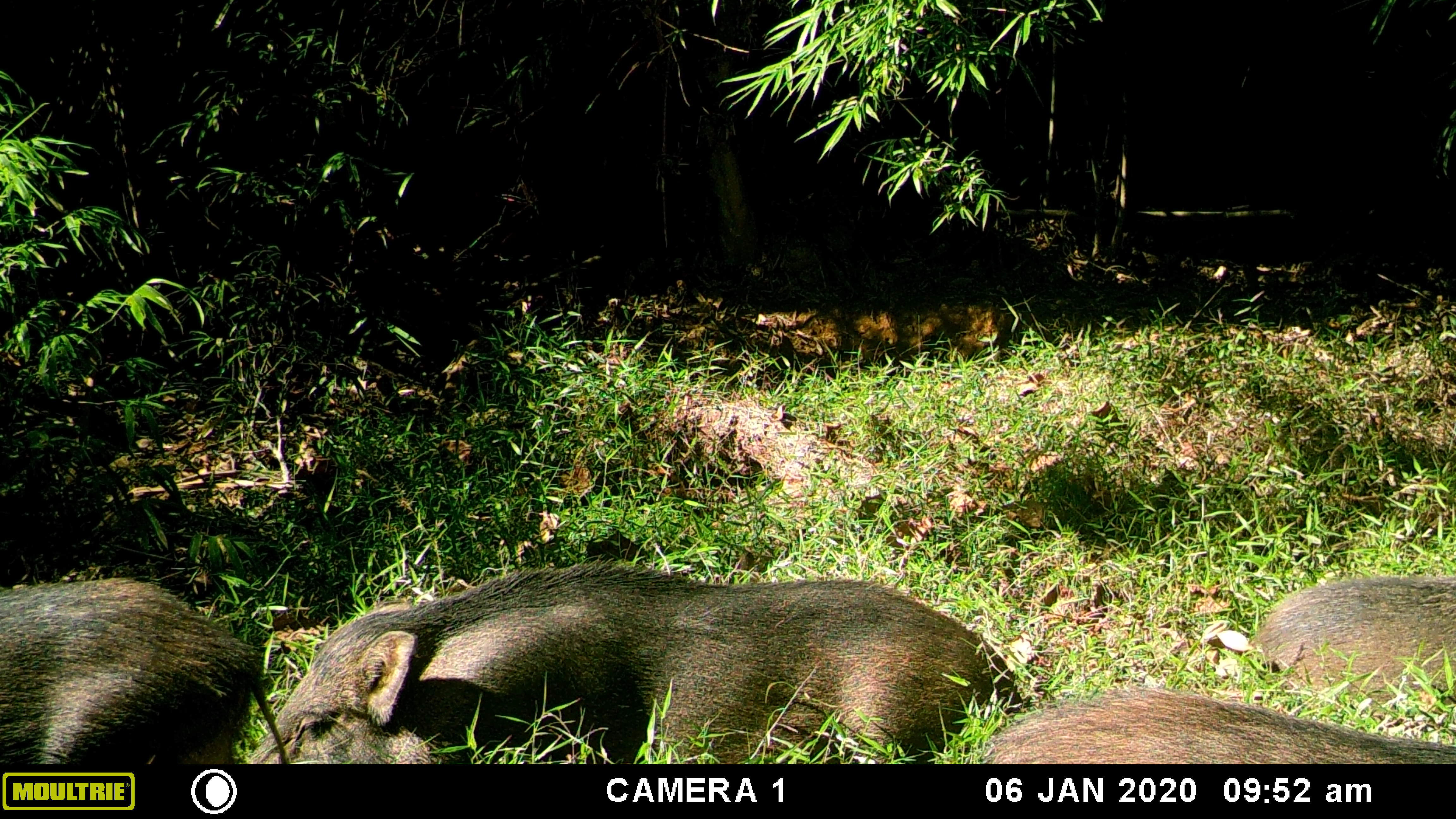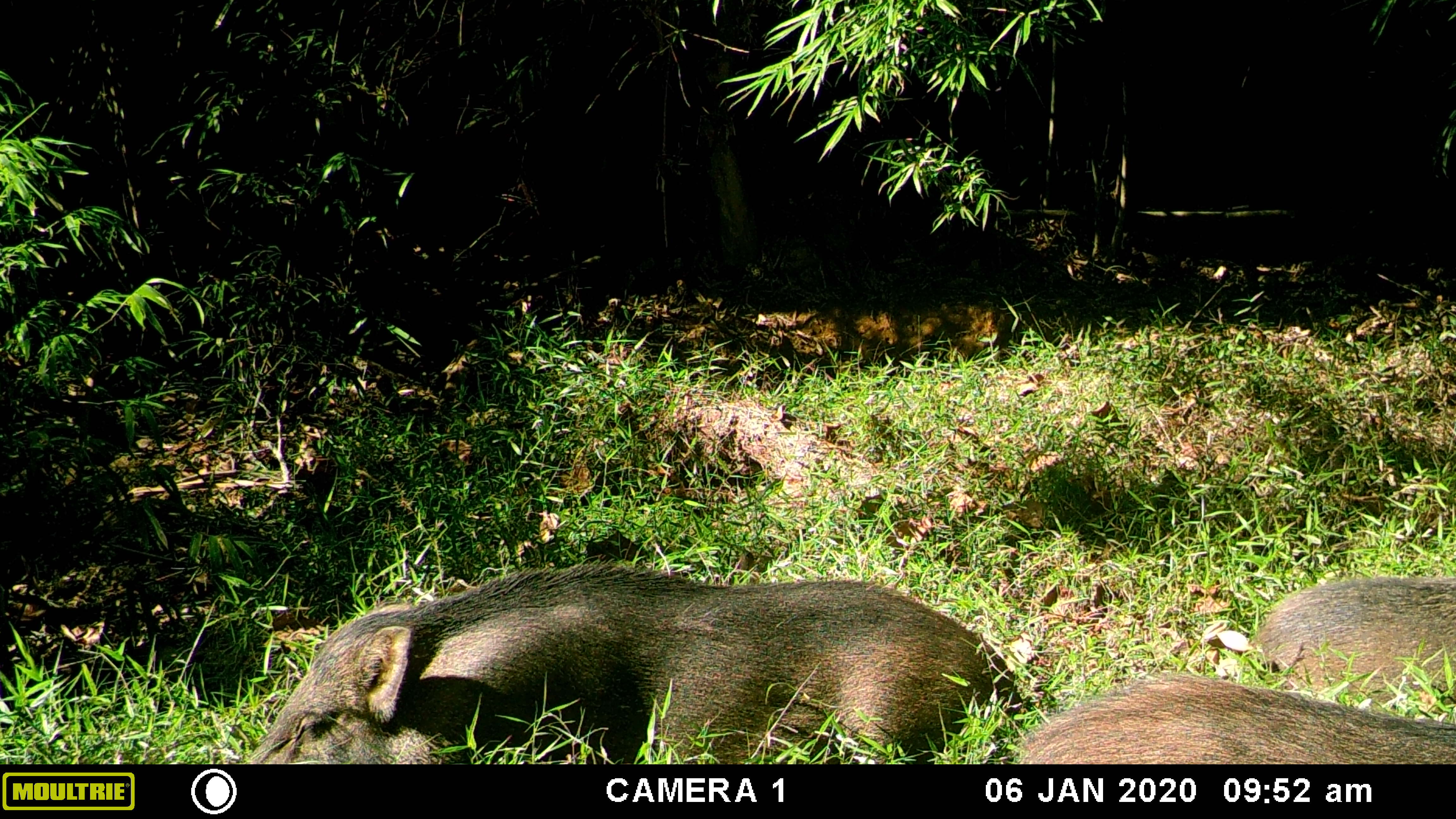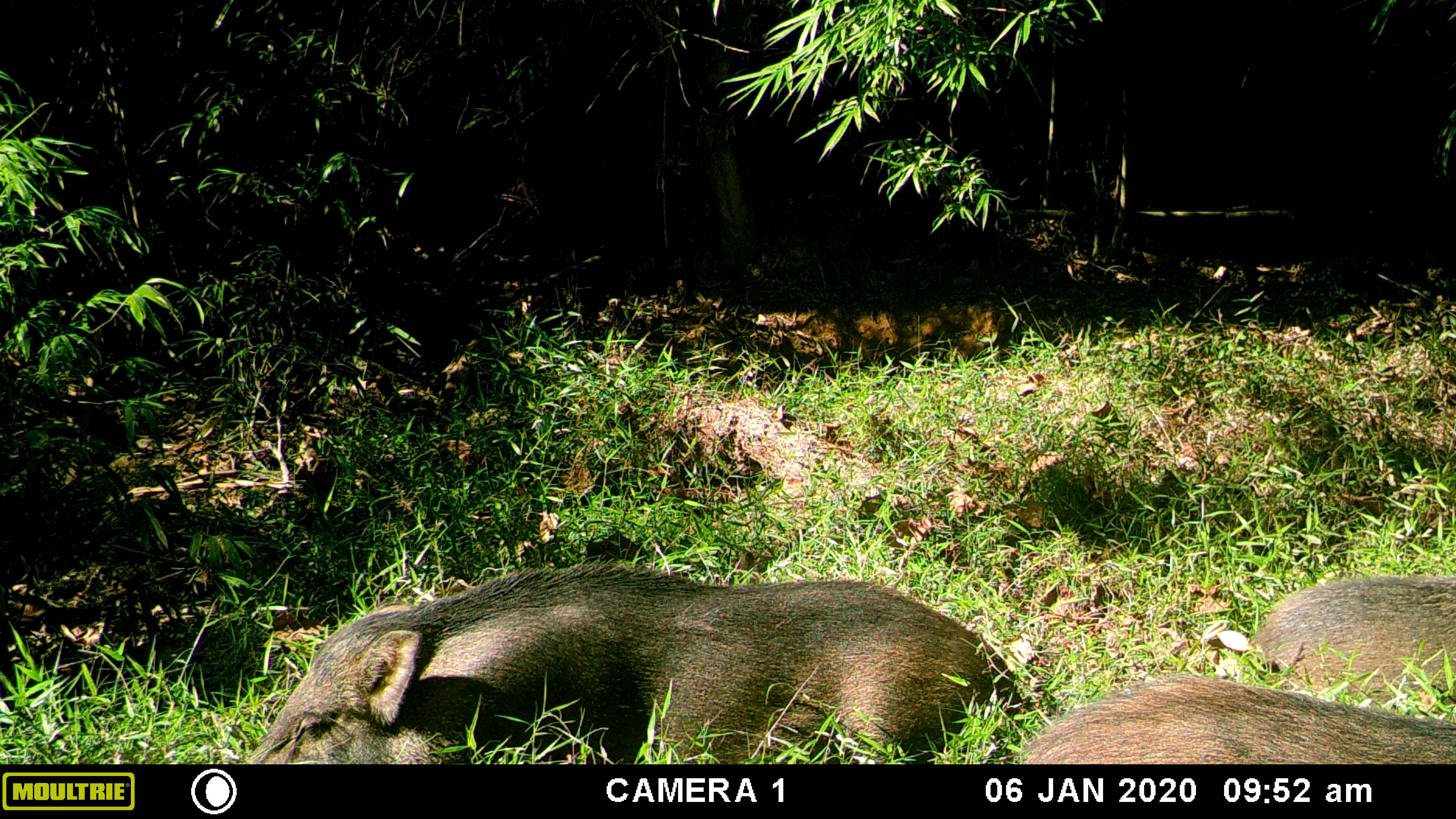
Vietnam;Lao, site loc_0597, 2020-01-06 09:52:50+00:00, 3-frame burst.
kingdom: Animalia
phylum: Chordata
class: Mammalia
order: Artiodactyla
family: Suidae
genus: Sus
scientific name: Sus scrofa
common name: eurasian wild pig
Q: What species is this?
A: Eurasian wild pig (Sus scrofa).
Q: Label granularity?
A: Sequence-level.